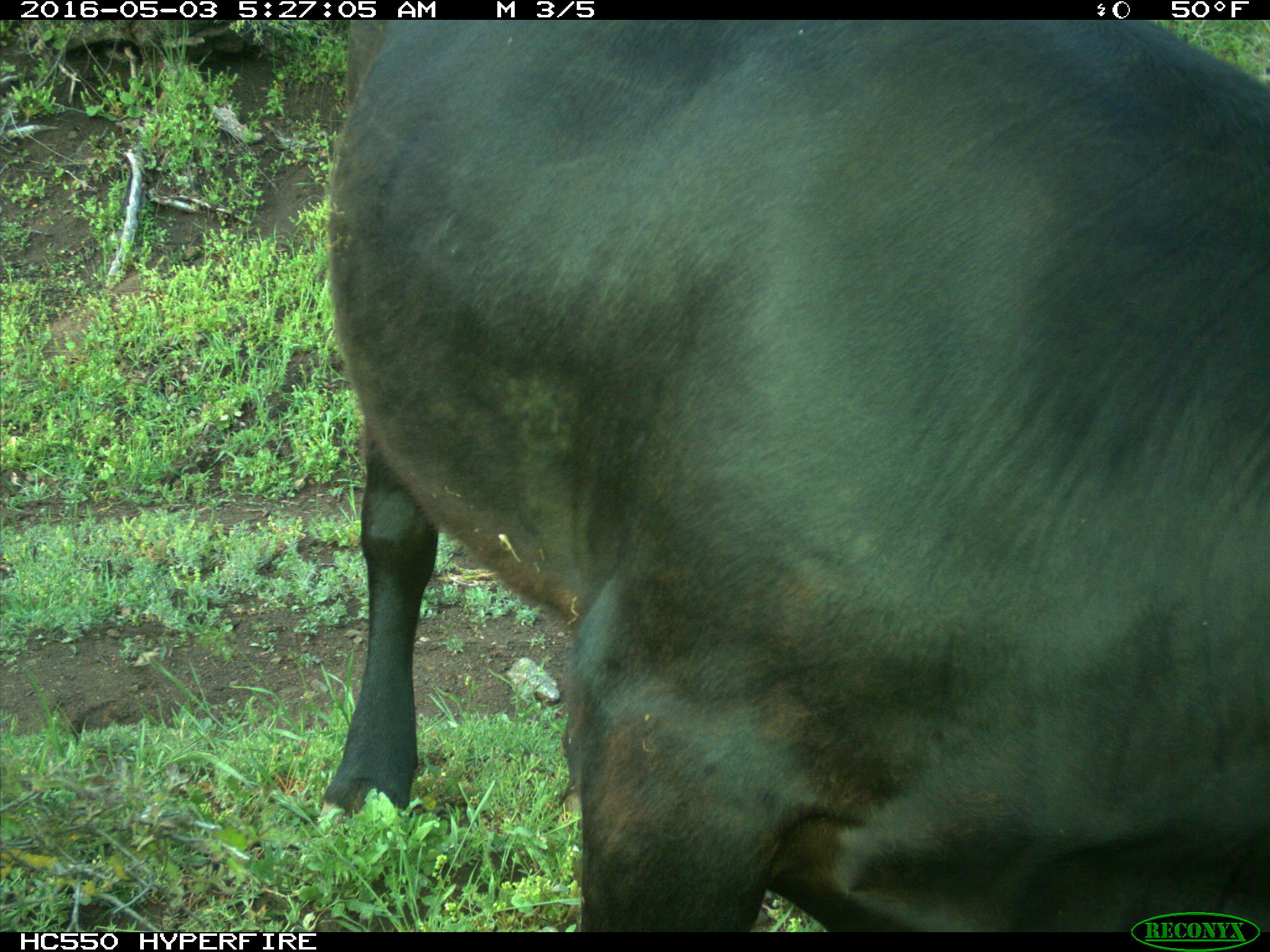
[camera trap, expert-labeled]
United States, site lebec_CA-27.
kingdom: Animalia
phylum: Chordata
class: Mammalia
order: Artiodactyla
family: Bovidae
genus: Bos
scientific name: Bos taurus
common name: domestic cow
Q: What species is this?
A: Bos taurus (domestic cow).